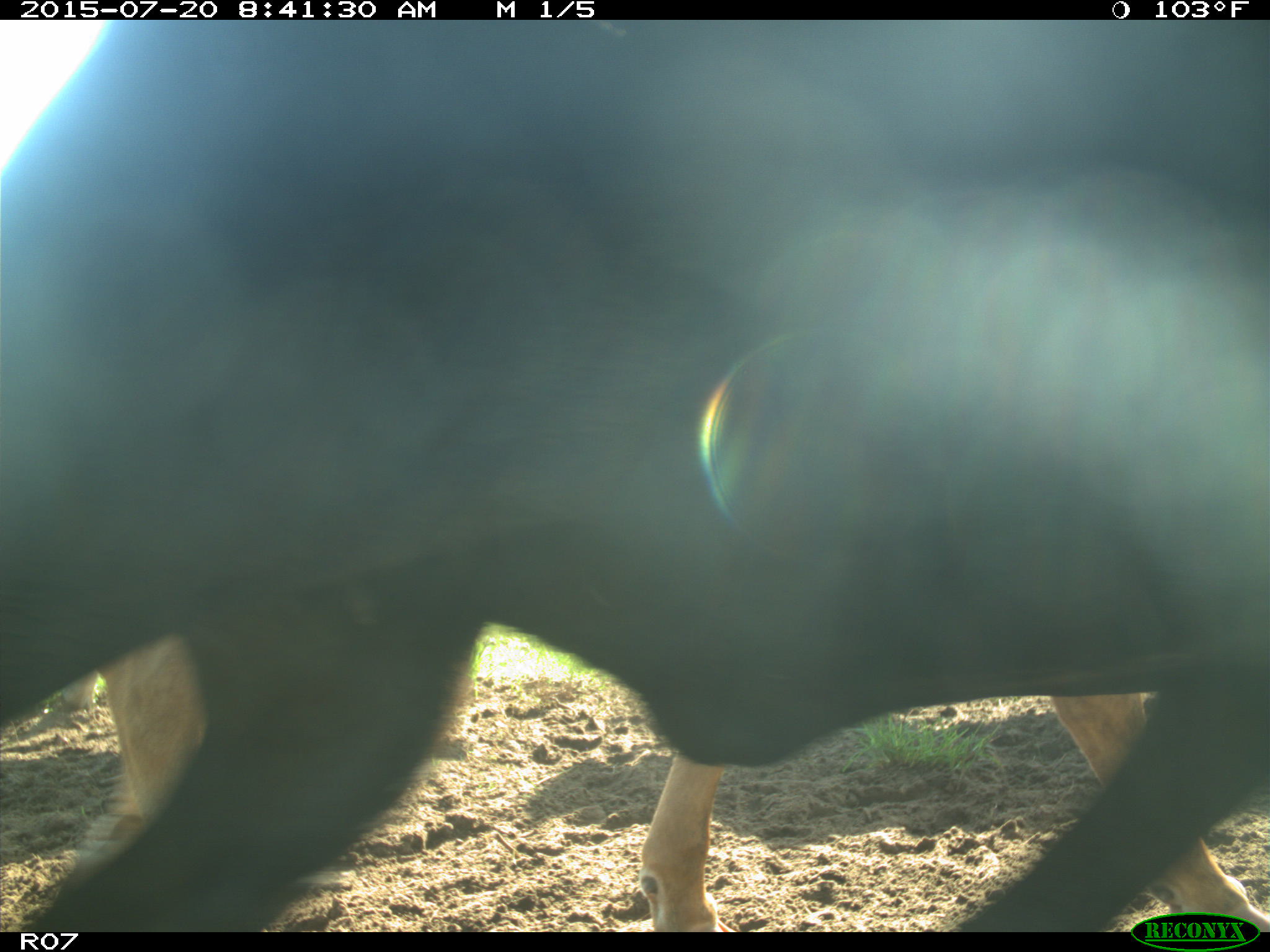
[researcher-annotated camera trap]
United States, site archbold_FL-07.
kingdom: Animalia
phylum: Chordata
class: Mammalia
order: Artiodactyla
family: Bovidae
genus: Bos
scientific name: Bos taurus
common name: domestic cow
Bos taurus (domestic cow).